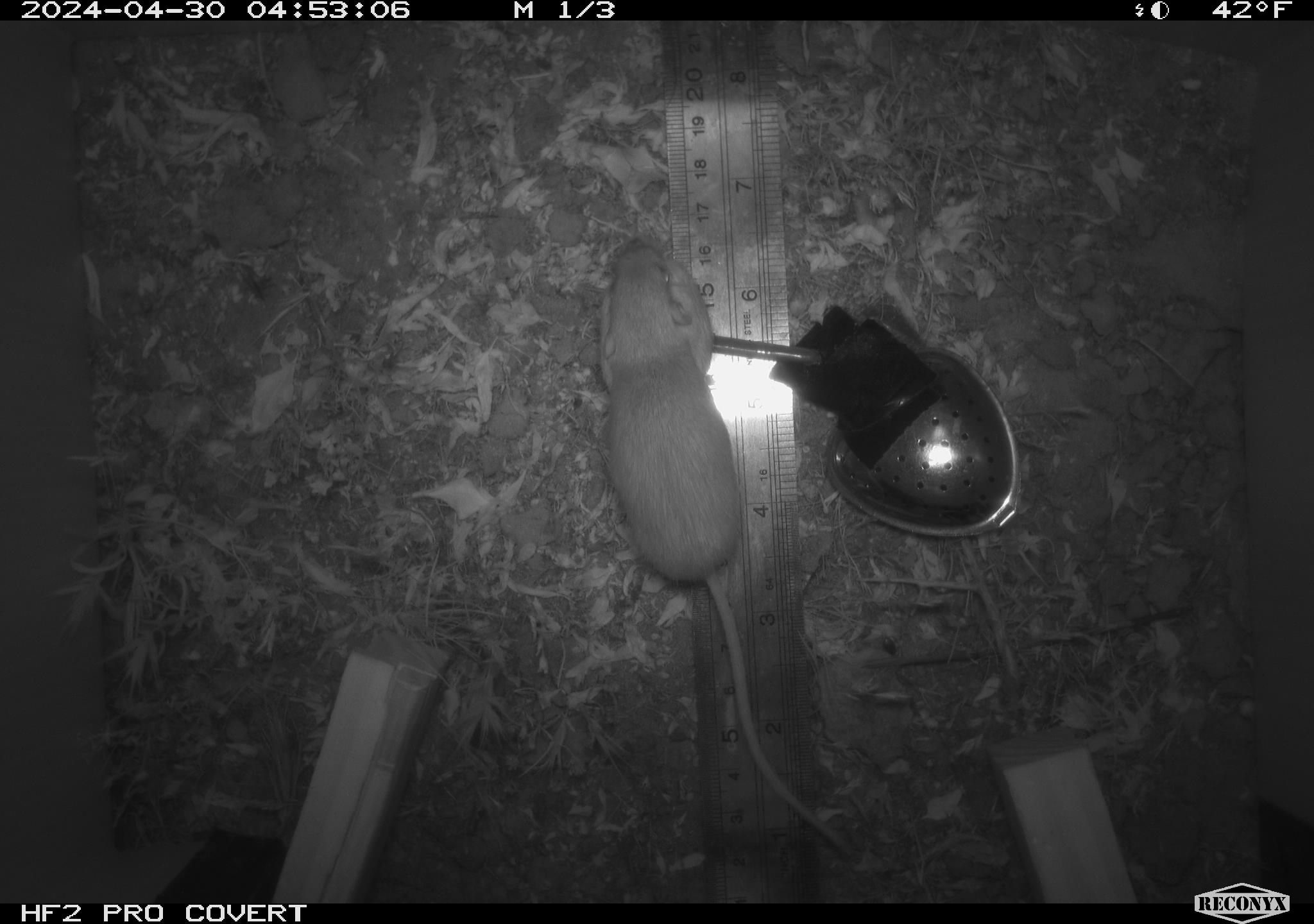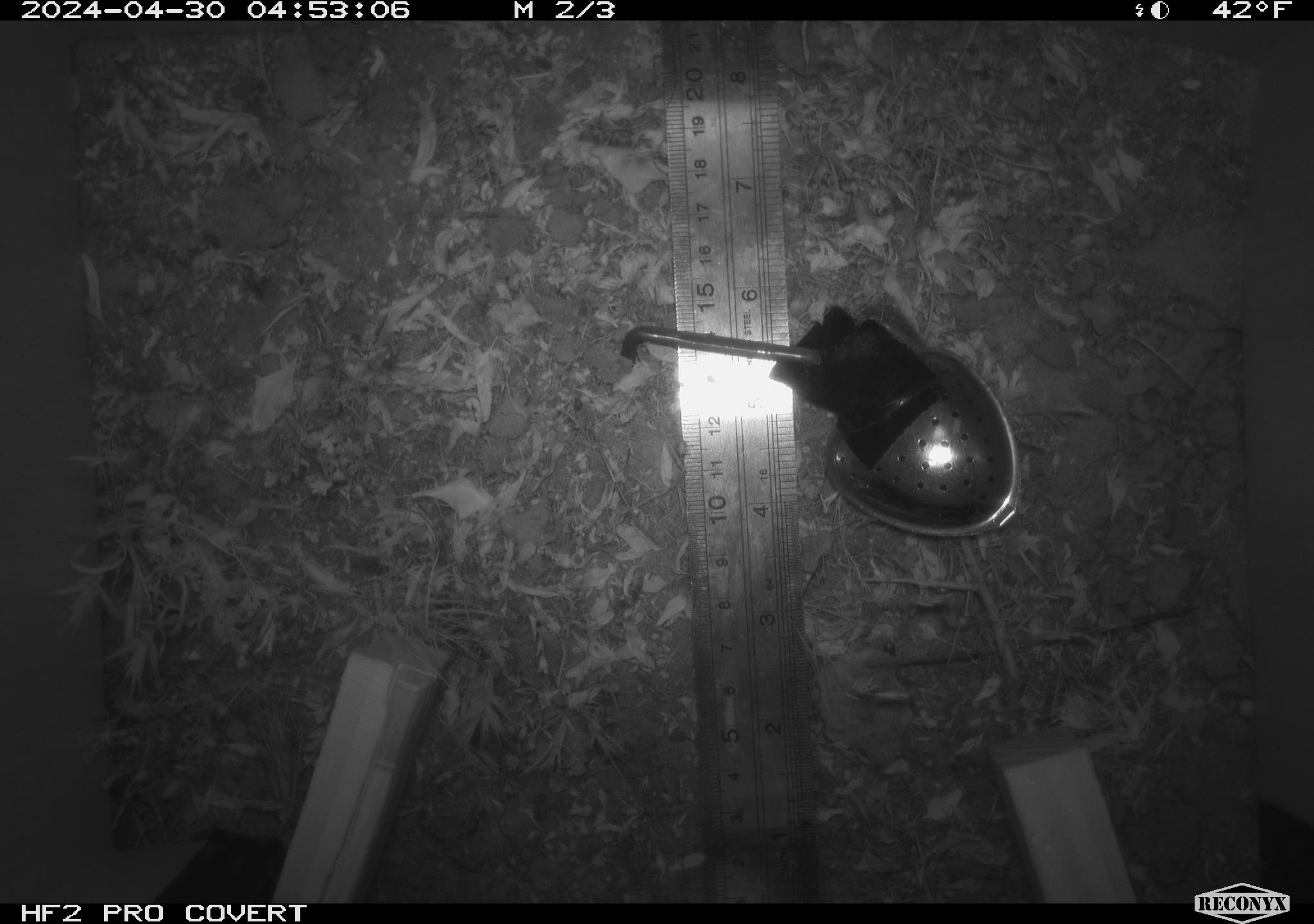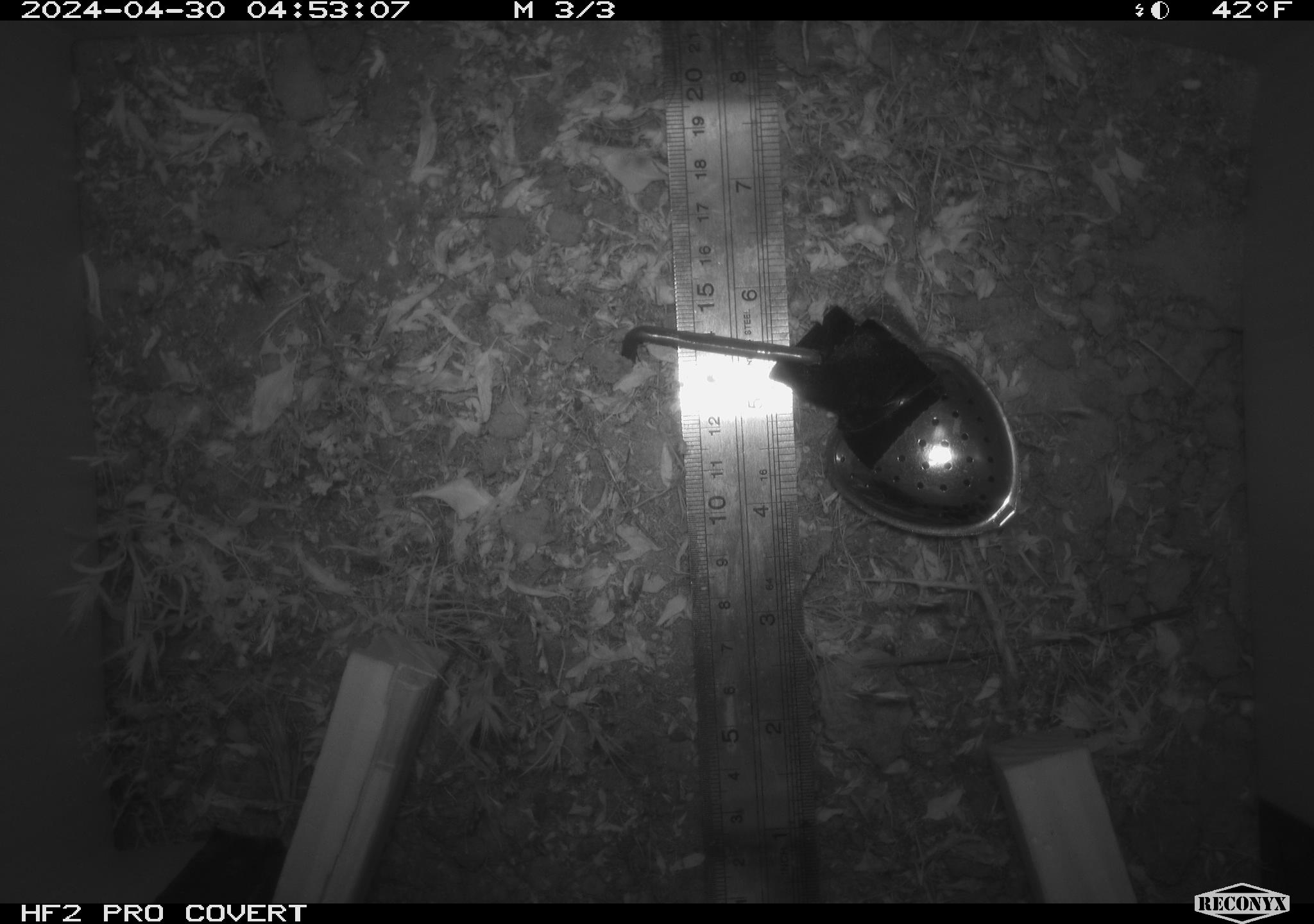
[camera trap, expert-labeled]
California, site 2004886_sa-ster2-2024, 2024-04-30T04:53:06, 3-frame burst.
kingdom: Animalia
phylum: Chordata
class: Mammalia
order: Rodentia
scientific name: Rodentia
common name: mouse species